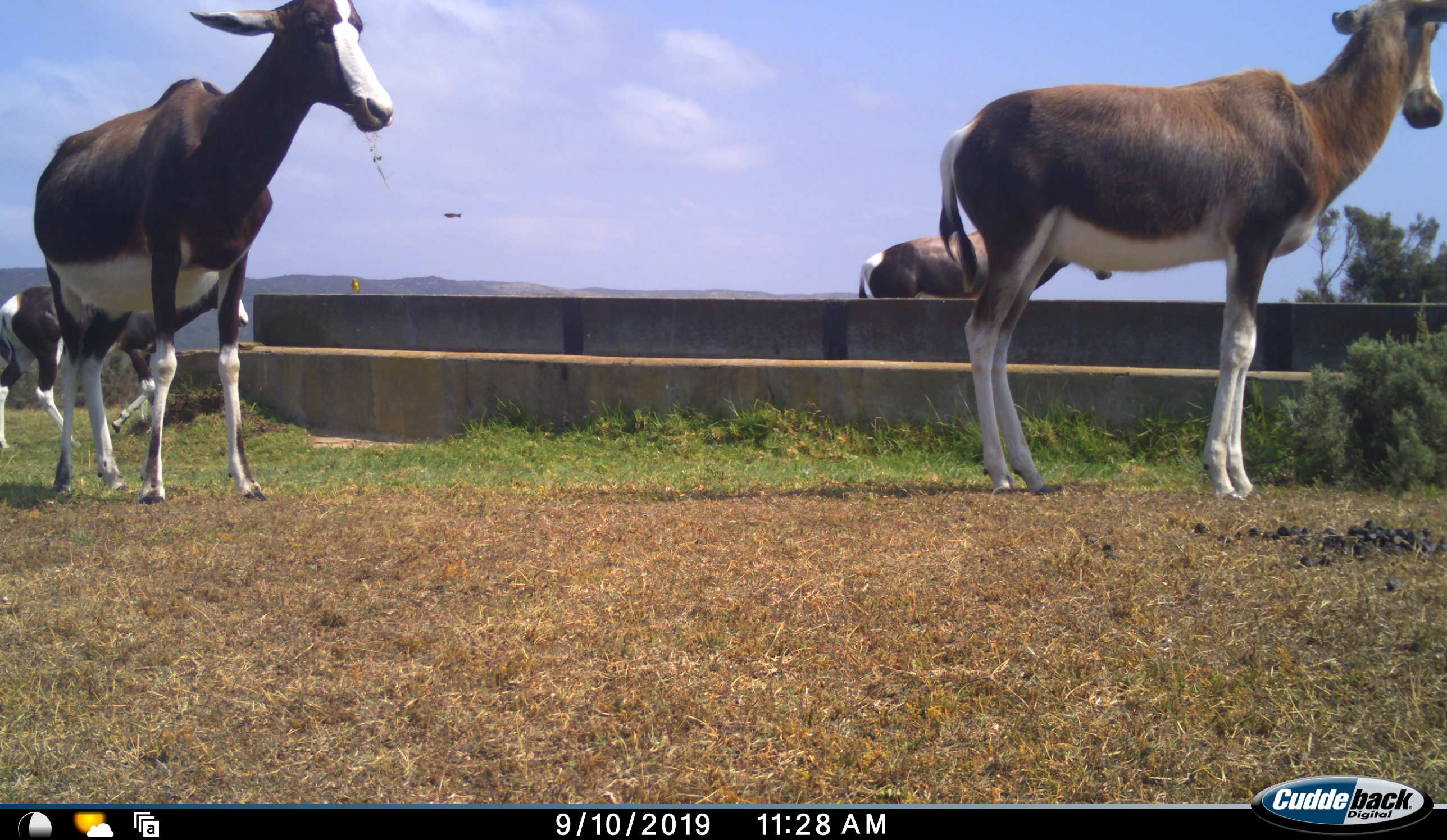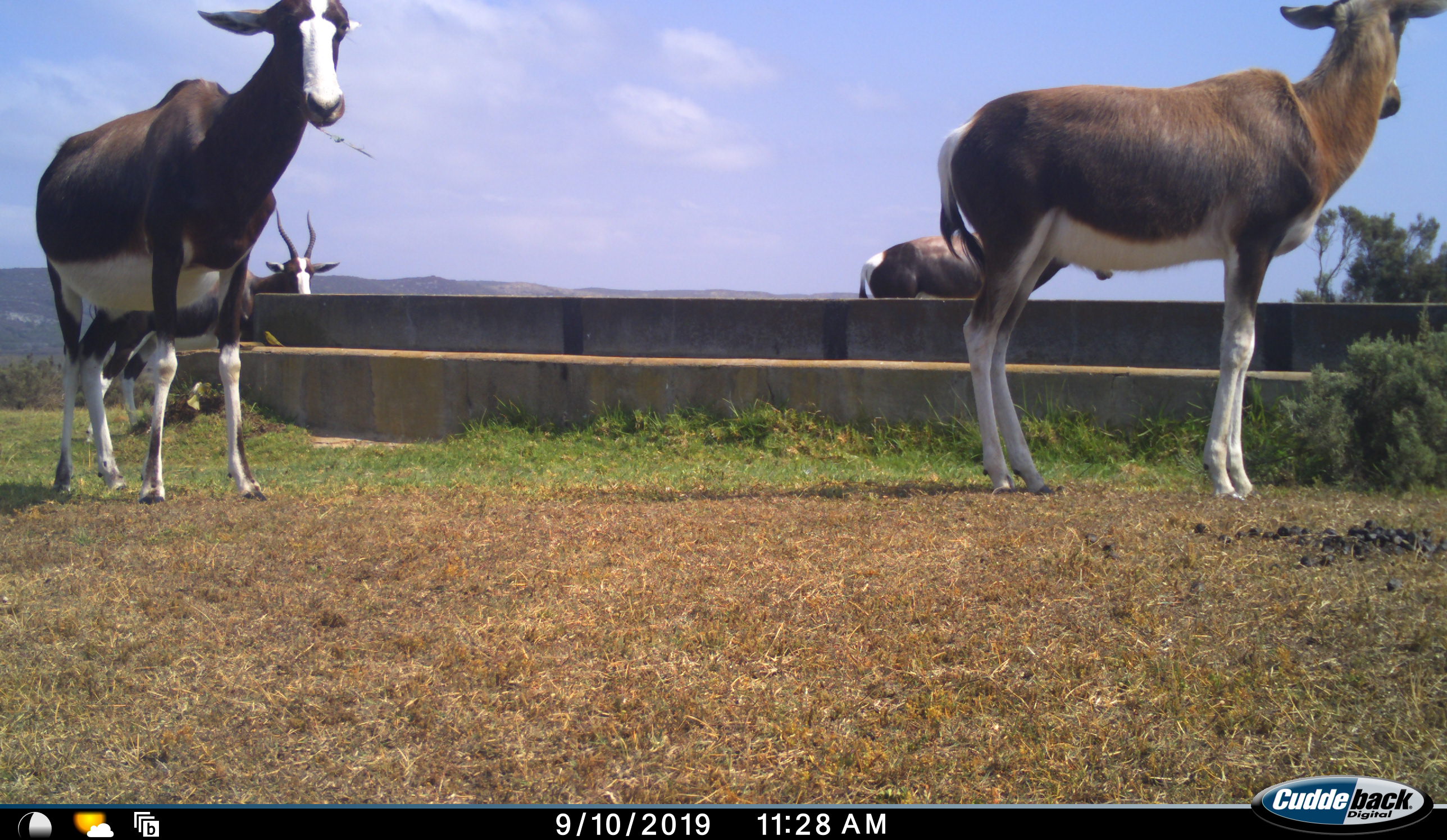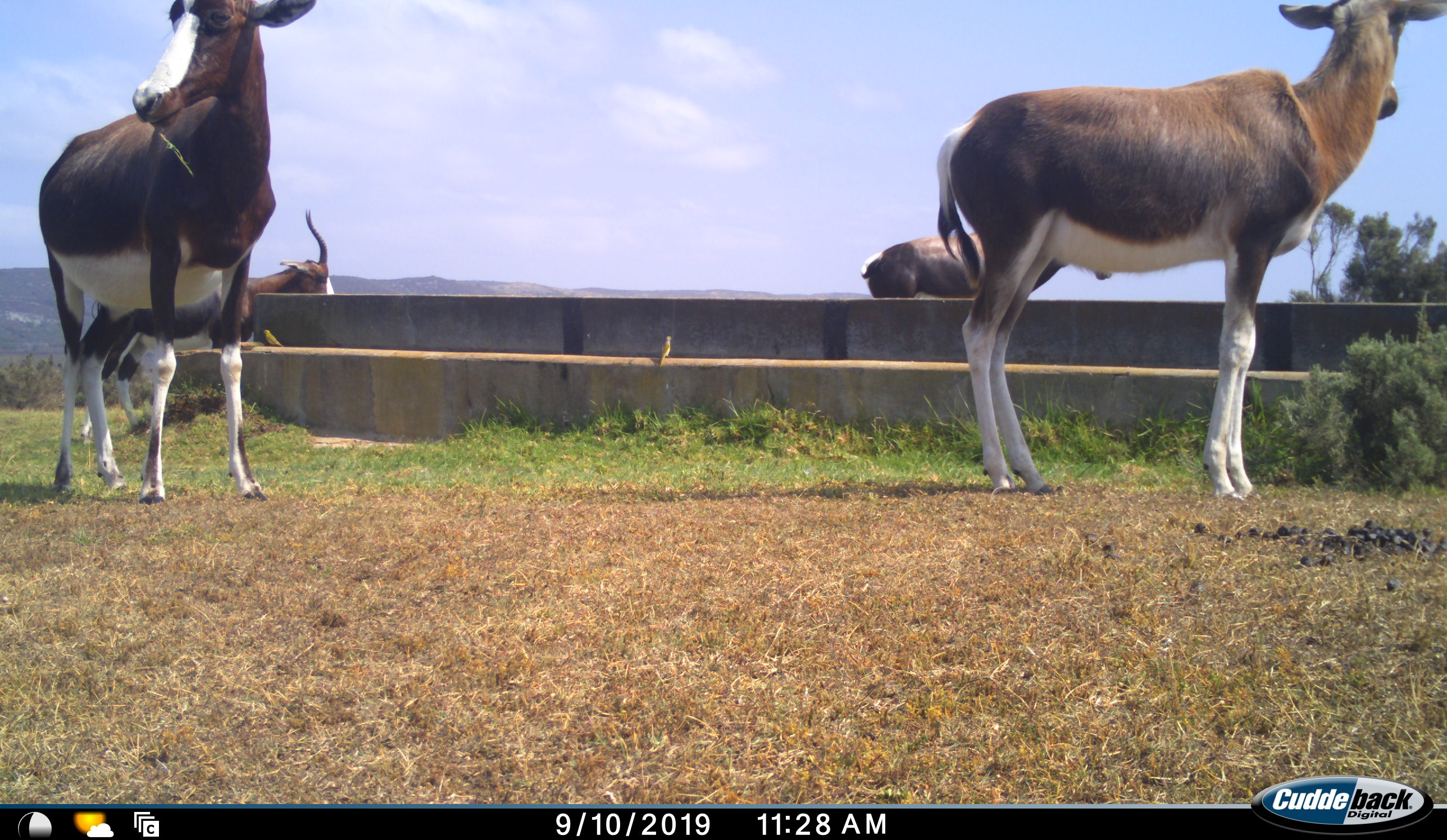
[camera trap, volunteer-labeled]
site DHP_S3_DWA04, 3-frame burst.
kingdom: Animalia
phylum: Chordata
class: Mammalia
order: Artiodactyla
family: Bovidae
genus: Damaliscus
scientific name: Damaliscus pygargus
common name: bontebok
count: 4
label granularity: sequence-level